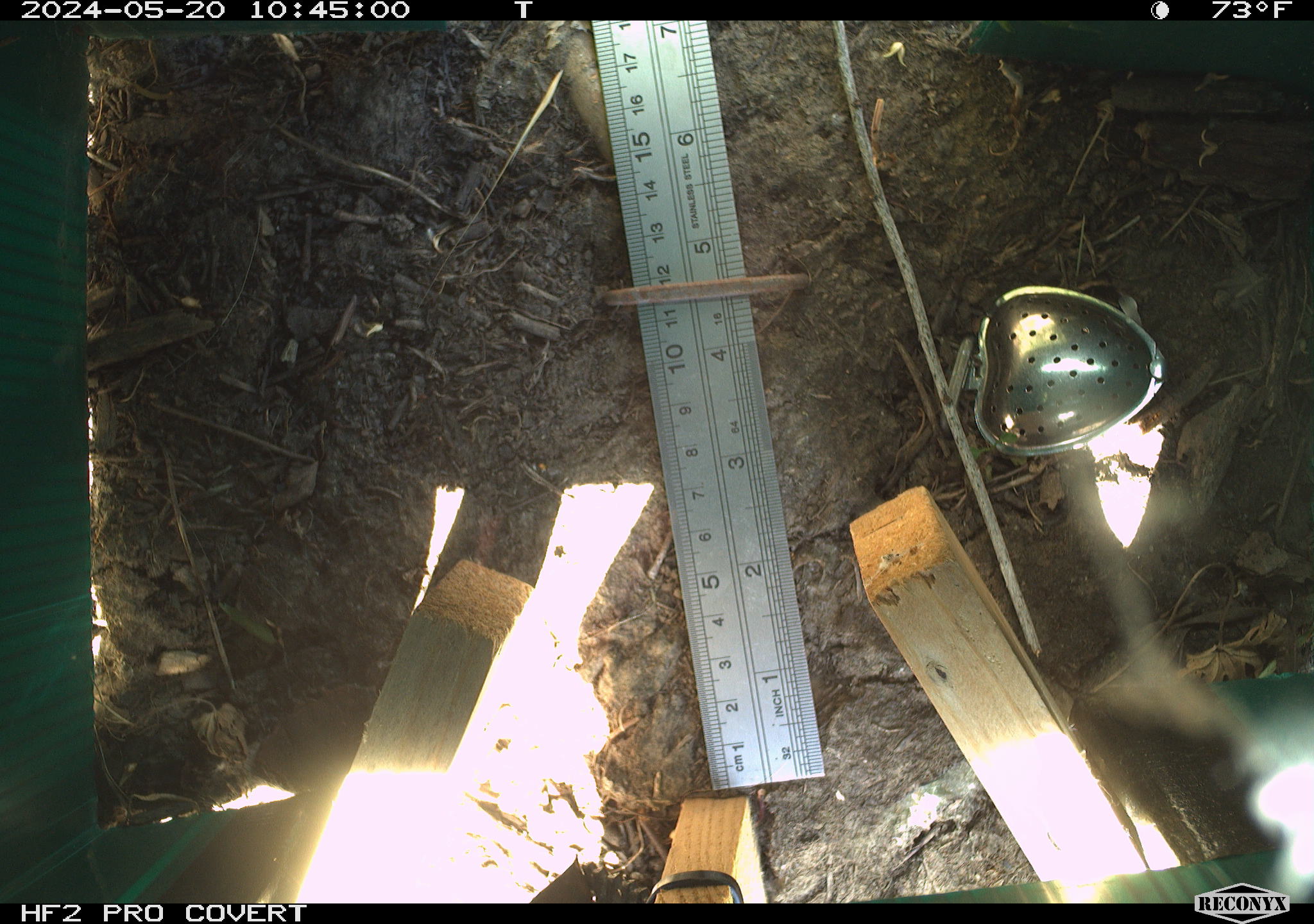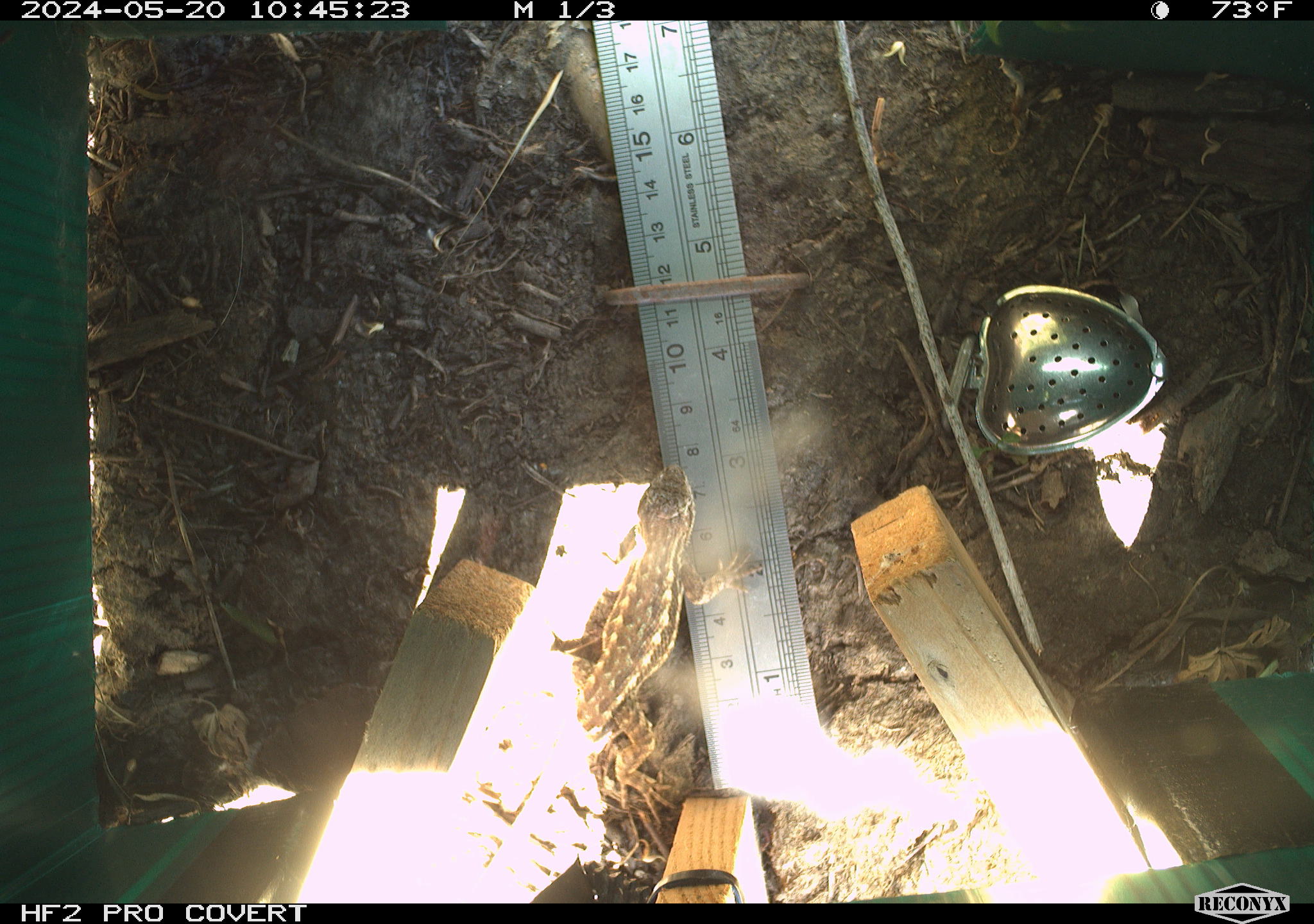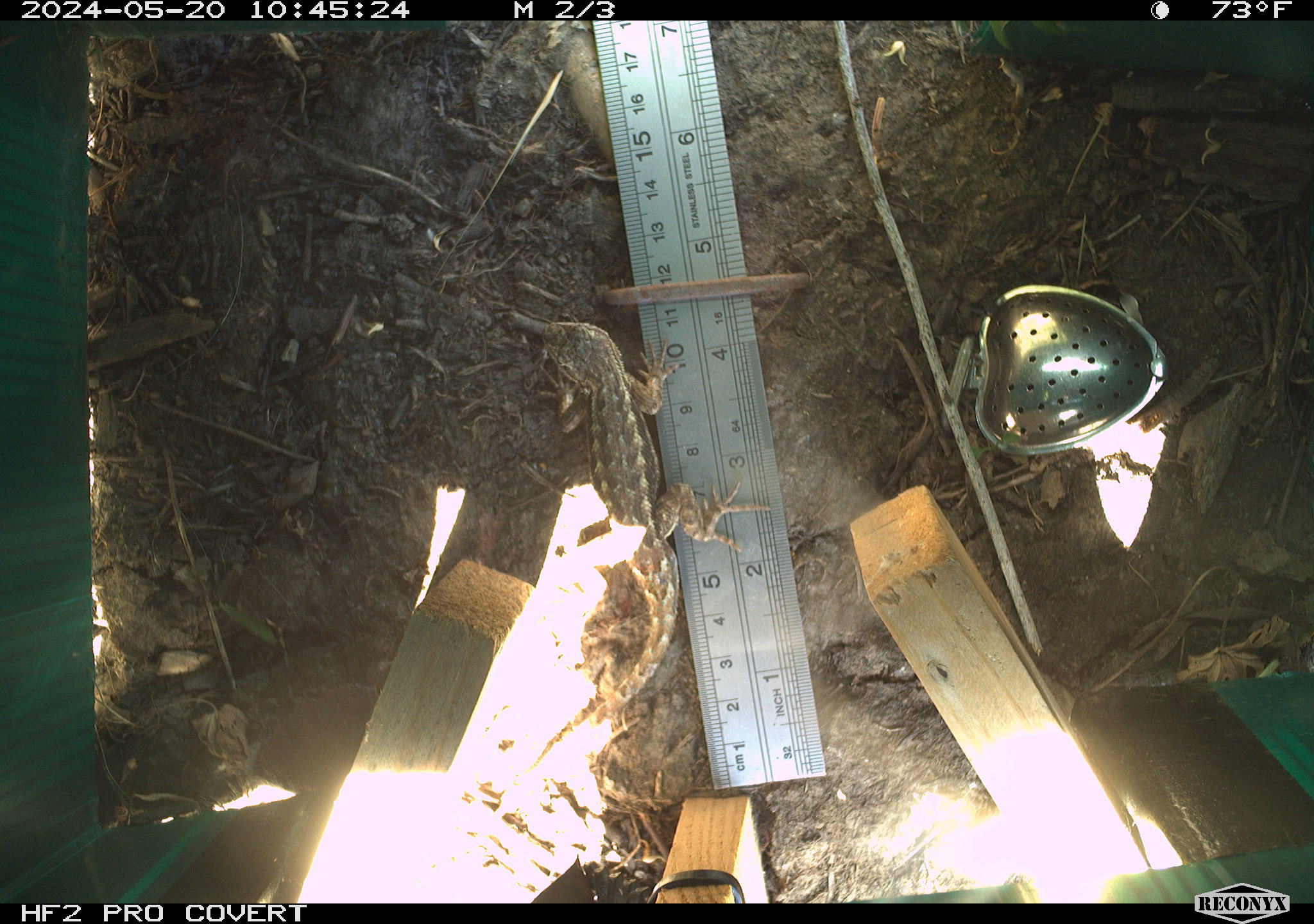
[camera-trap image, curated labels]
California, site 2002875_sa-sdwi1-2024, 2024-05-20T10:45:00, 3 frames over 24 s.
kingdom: Animalia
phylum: Chordata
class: Reptilia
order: Squamata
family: Phrynosomatidae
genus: Sceloporus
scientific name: Sceloporus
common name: spiny lizards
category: sceloporus species